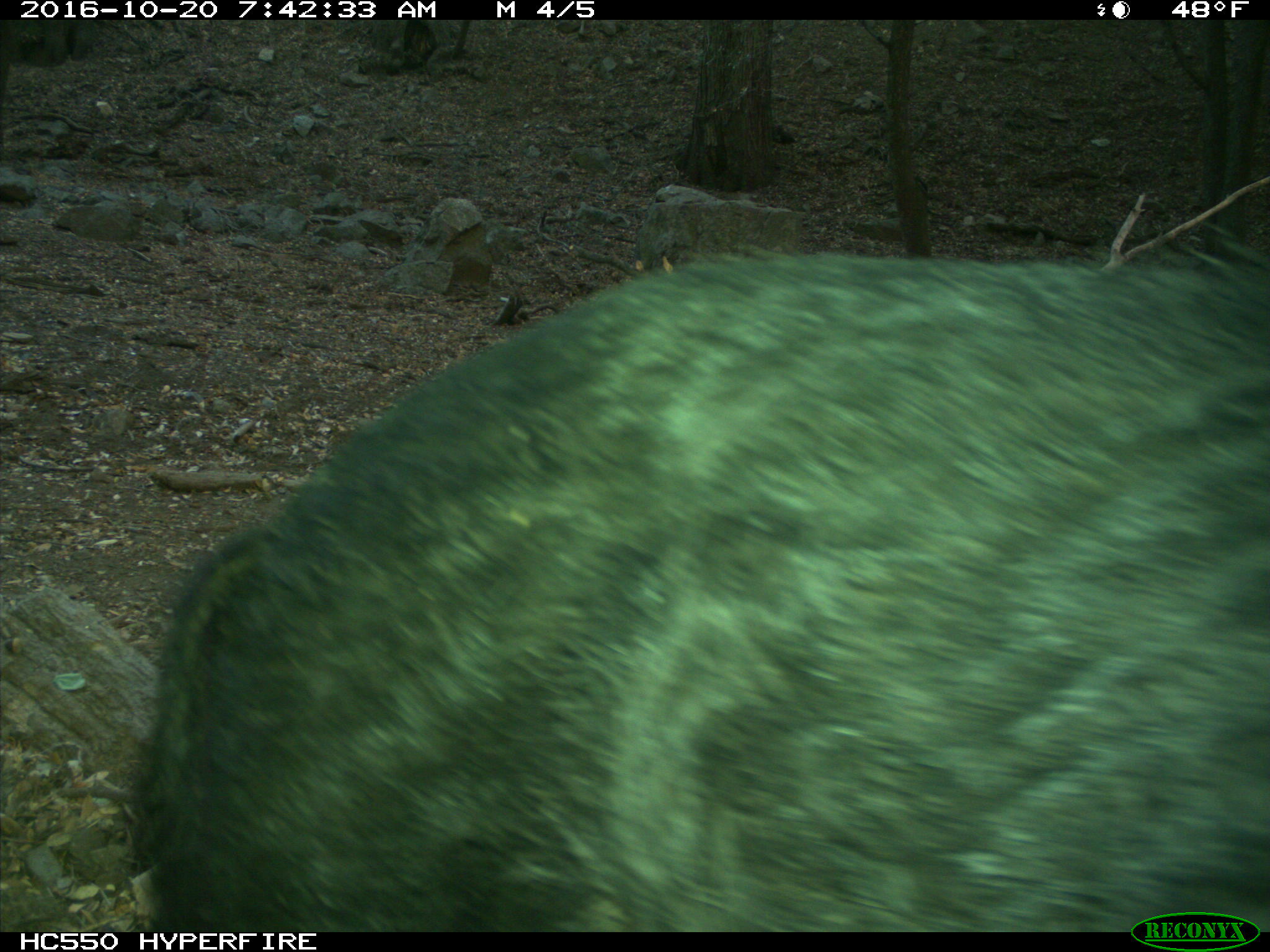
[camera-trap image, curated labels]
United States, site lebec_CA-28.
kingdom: Animalia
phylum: Chordata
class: Mammalia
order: Artiodactyla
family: Suidae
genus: Sus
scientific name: Sus scrofa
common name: wild boar